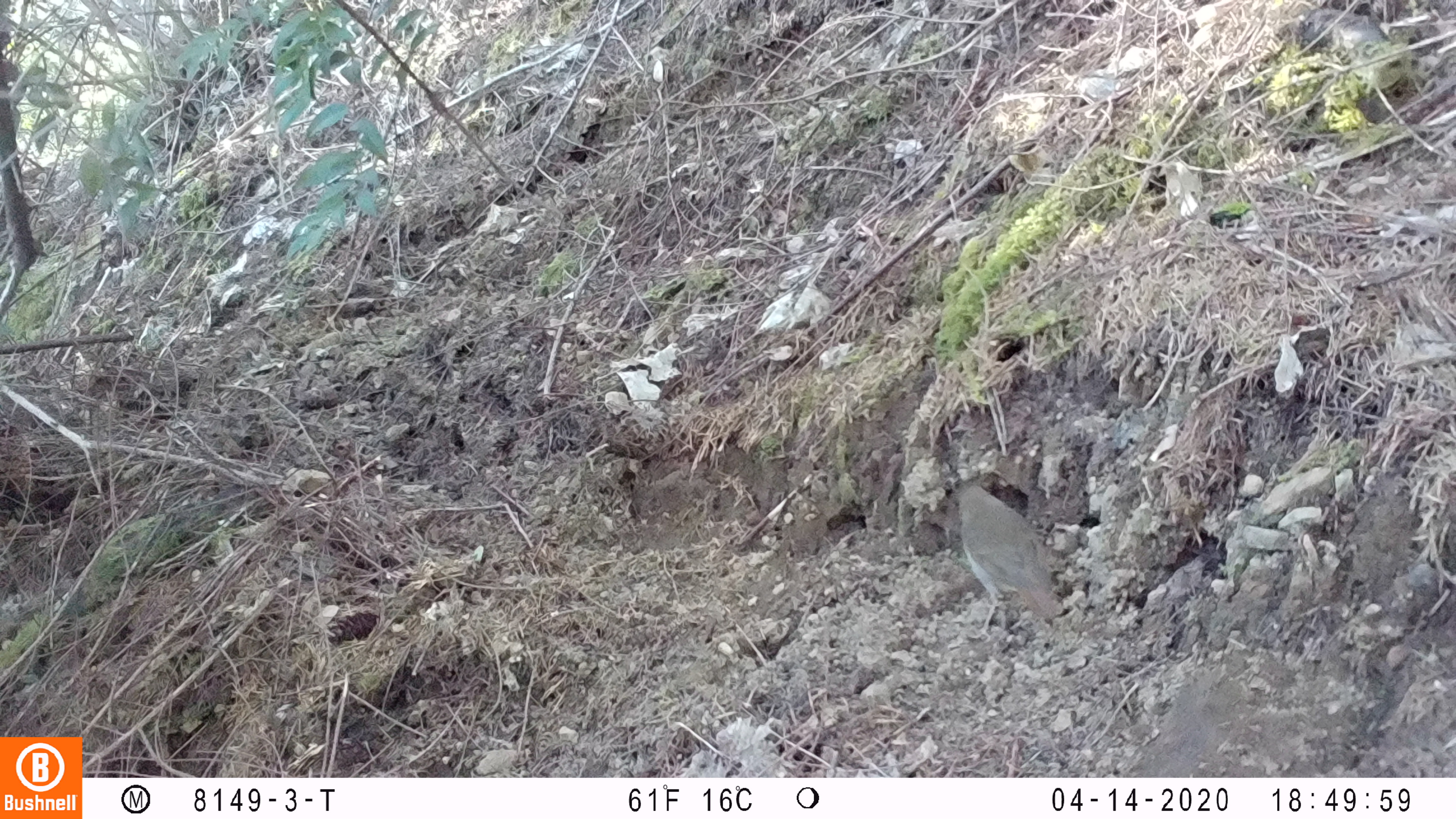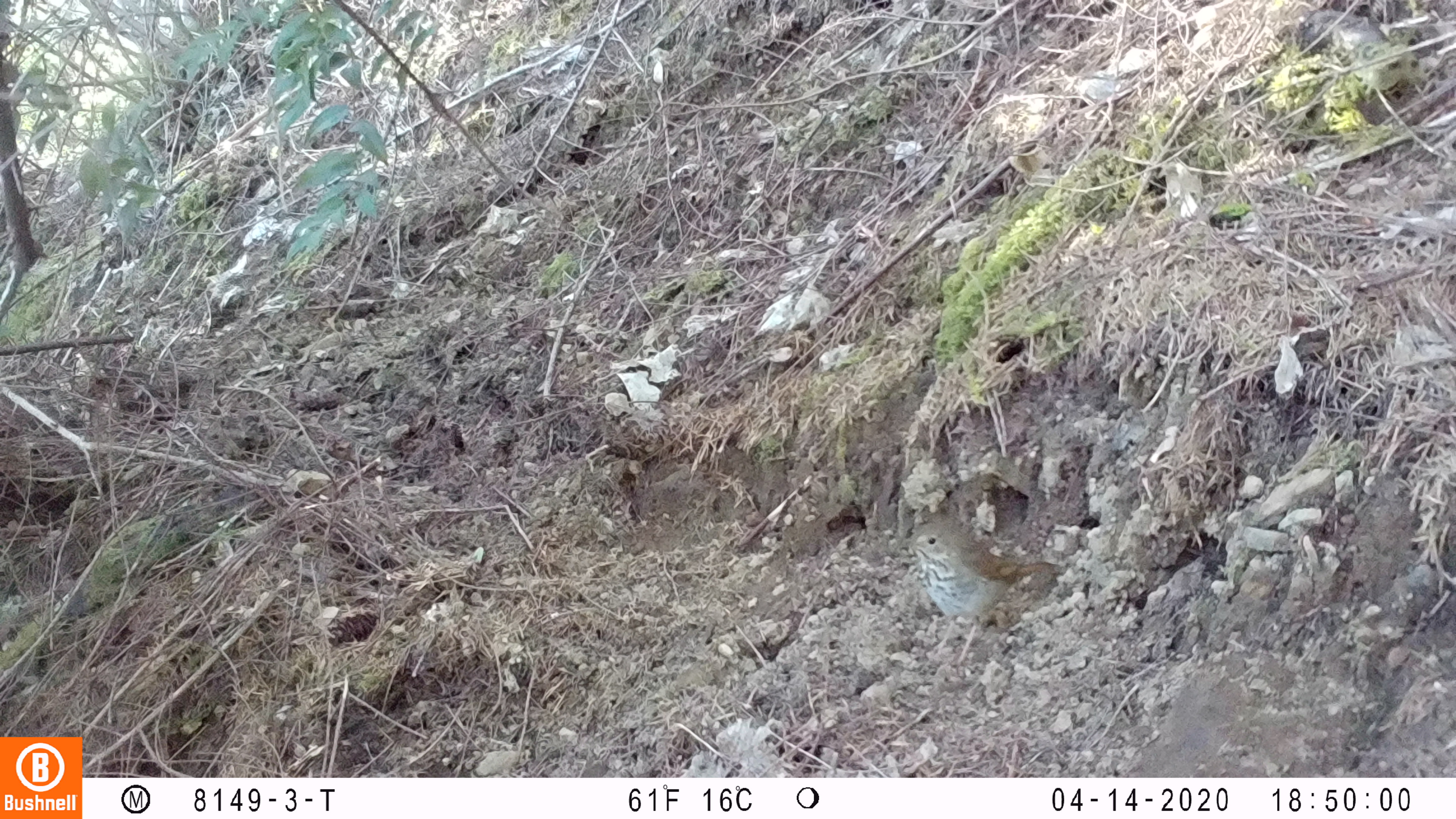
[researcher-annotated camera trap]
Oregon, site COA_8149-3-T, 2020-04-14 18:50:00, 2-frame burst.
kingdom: Animalia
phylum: Chordata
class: Aves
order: Passeriformes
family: Turdidae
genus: Catharus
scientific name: Catharus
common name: brown thrushes and nightingale-thrushes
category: catharus species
Catharus species (brown thrushes and nightingale-thrushes) (Catharus).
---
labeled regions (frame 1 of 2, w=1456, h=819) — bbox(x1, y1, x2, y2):
catharus species: bbox(949, 476, 1078, 647)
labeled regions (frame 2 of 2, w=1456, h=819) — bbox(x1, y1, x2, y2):
catharus species: bbox(884, 510, 1075, 677)